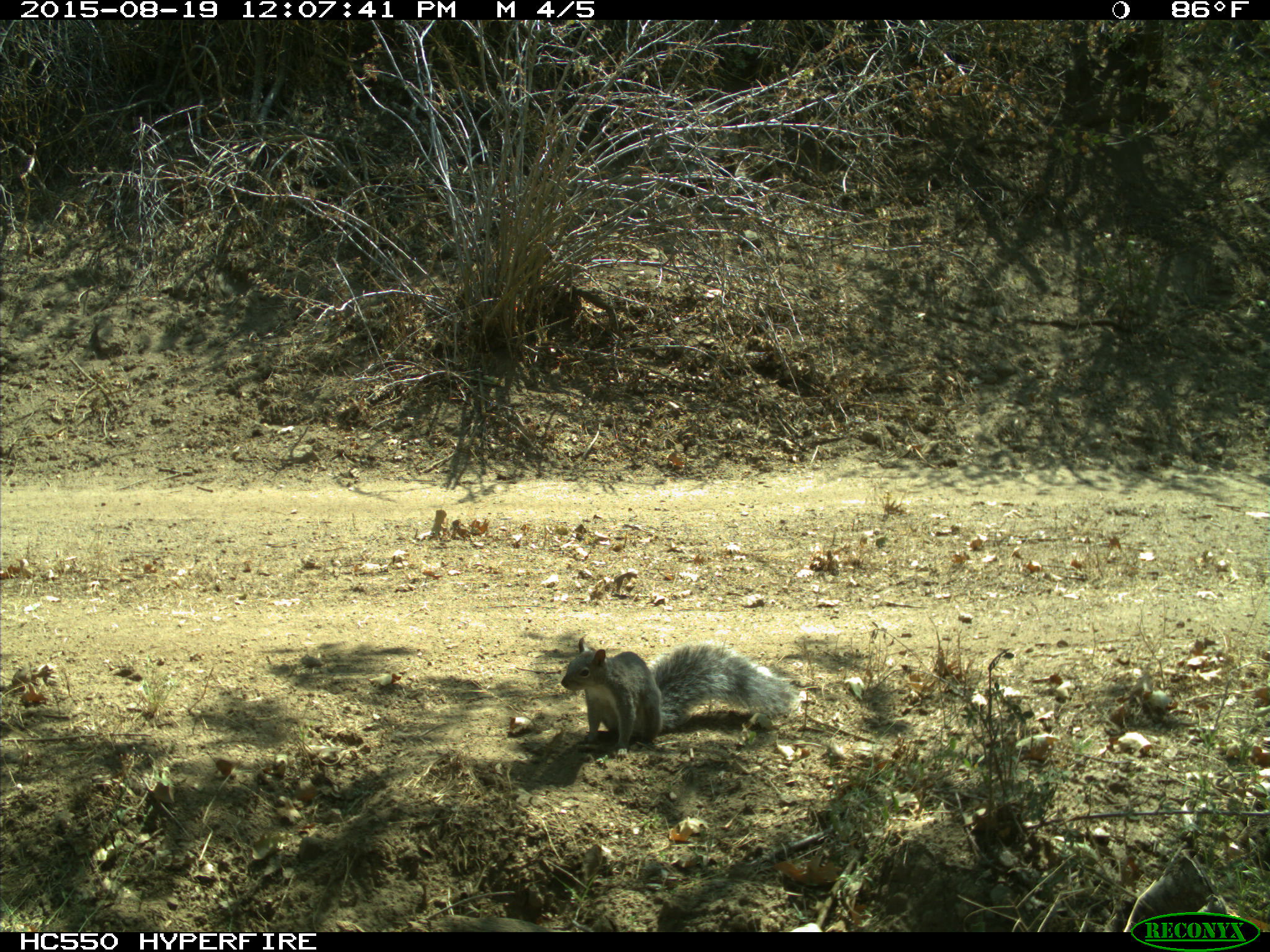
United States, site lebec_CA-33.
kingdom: Animalia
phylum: Chordata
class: Mammalia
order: Rodentia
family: Sciuridae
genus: Sciurus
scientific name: Sciurus carolinensis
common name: eastern gray squirrel